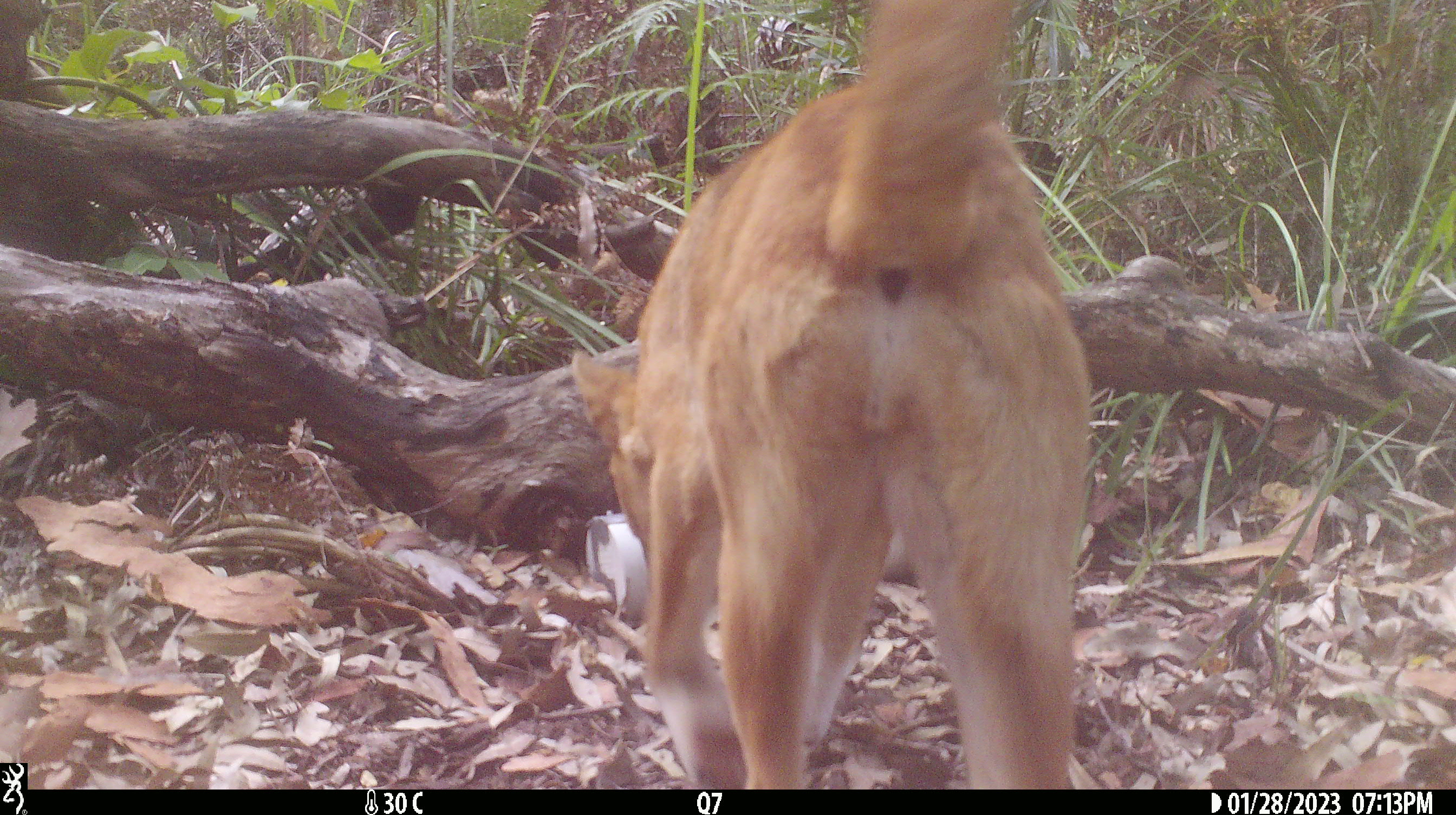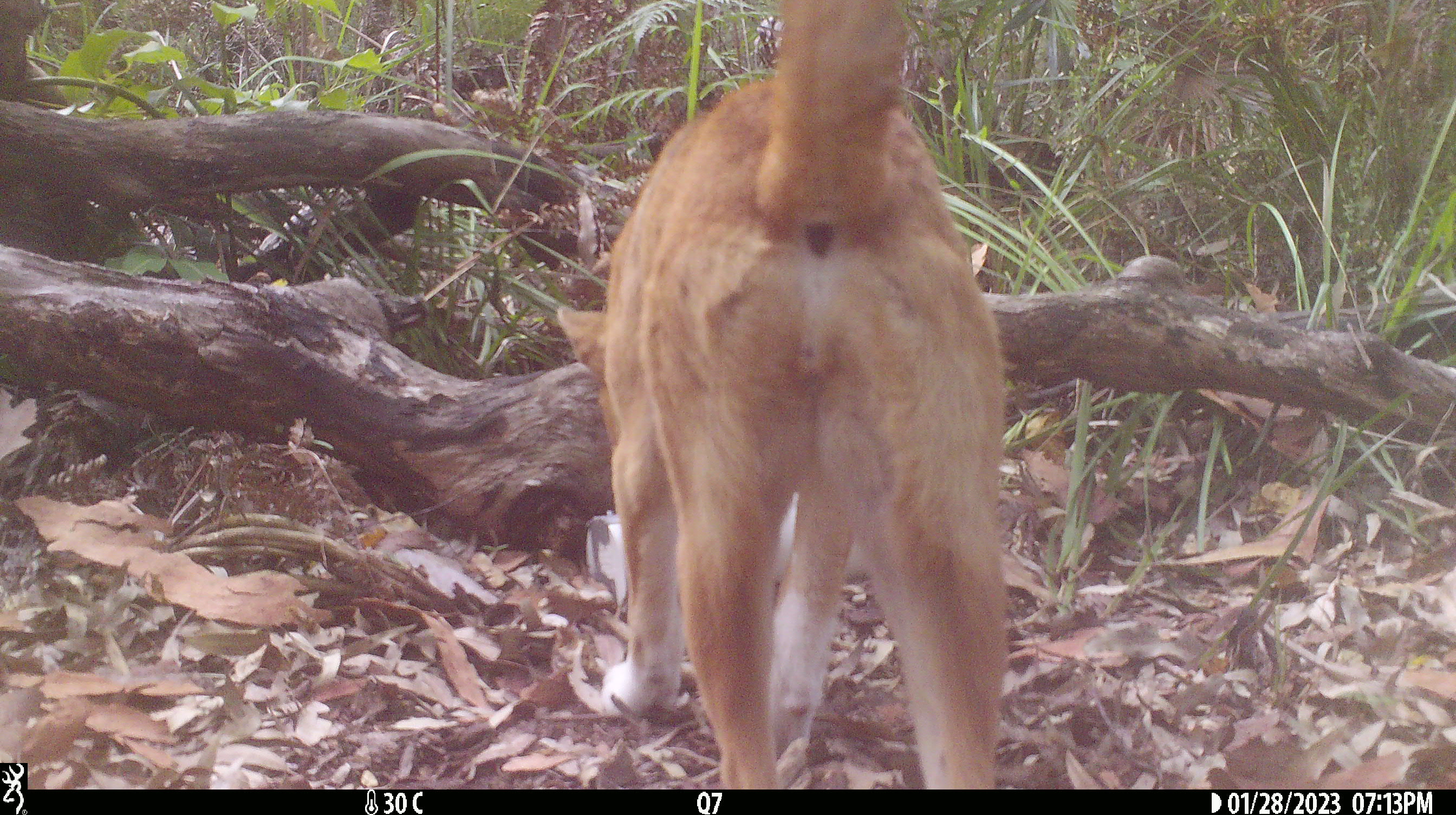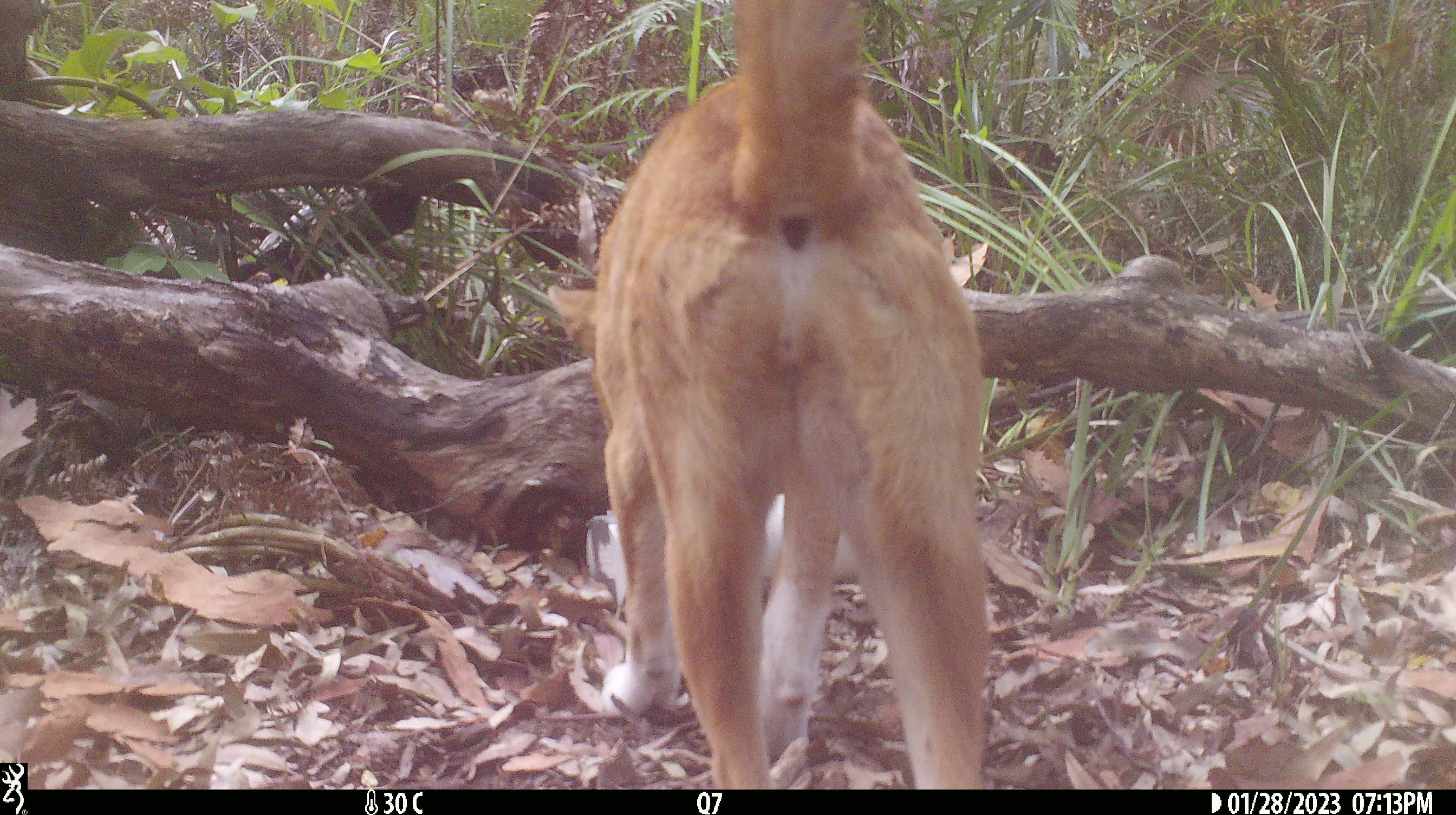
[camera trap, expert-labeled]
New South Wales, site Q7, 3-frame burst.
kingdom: Animalia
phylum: Chordata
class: Mammalia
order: Carnivora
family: Canidae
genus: Canis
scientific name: Canis familiaris dingo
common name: dingo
Dingo (Canis familiaris dingo).